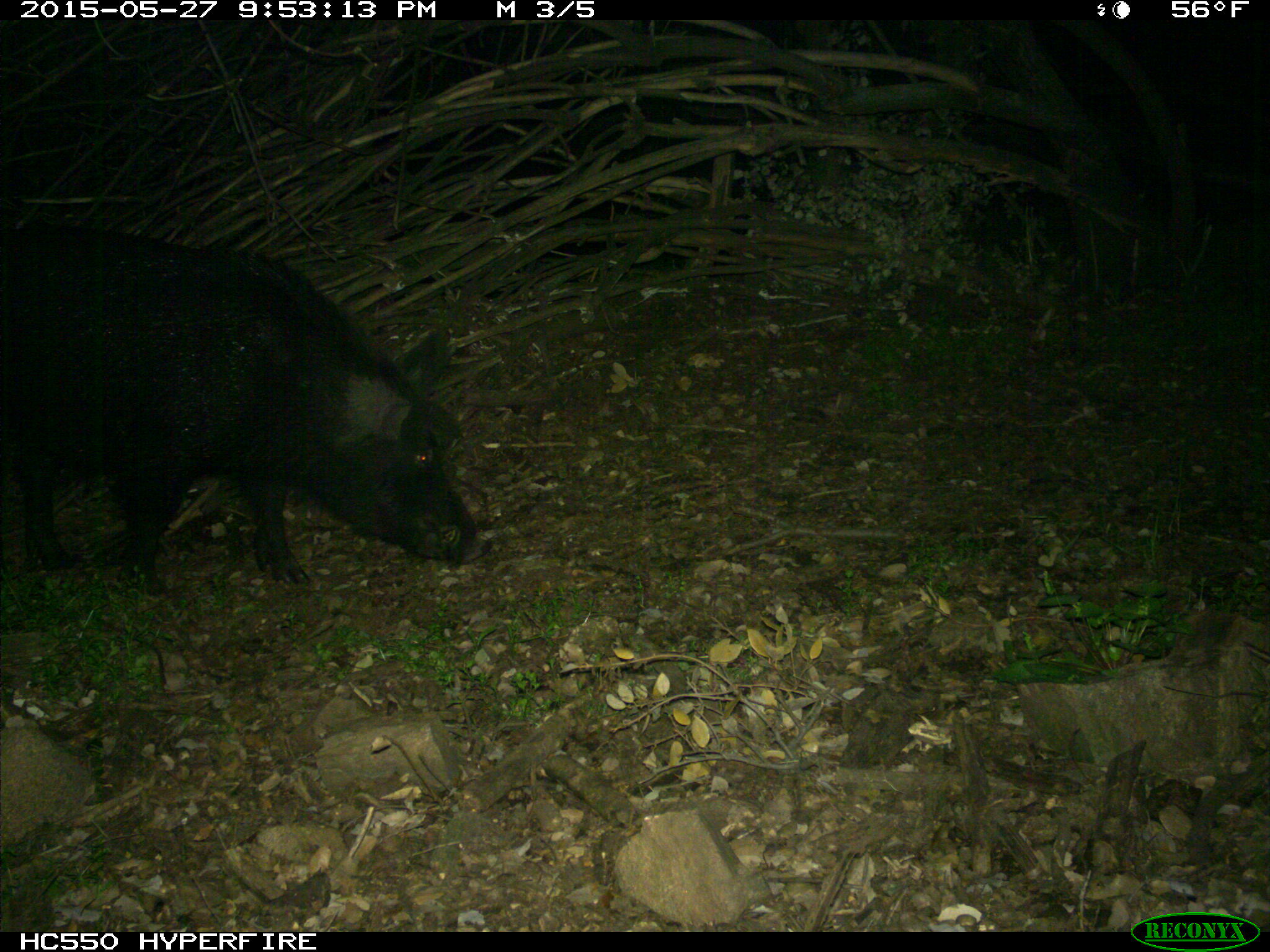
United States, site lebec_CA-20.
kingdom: Animalia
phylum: Chordata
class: Mammalia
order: Artiodactyla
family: Suidae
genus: Sus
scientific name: Sus scrofa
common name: wild boar